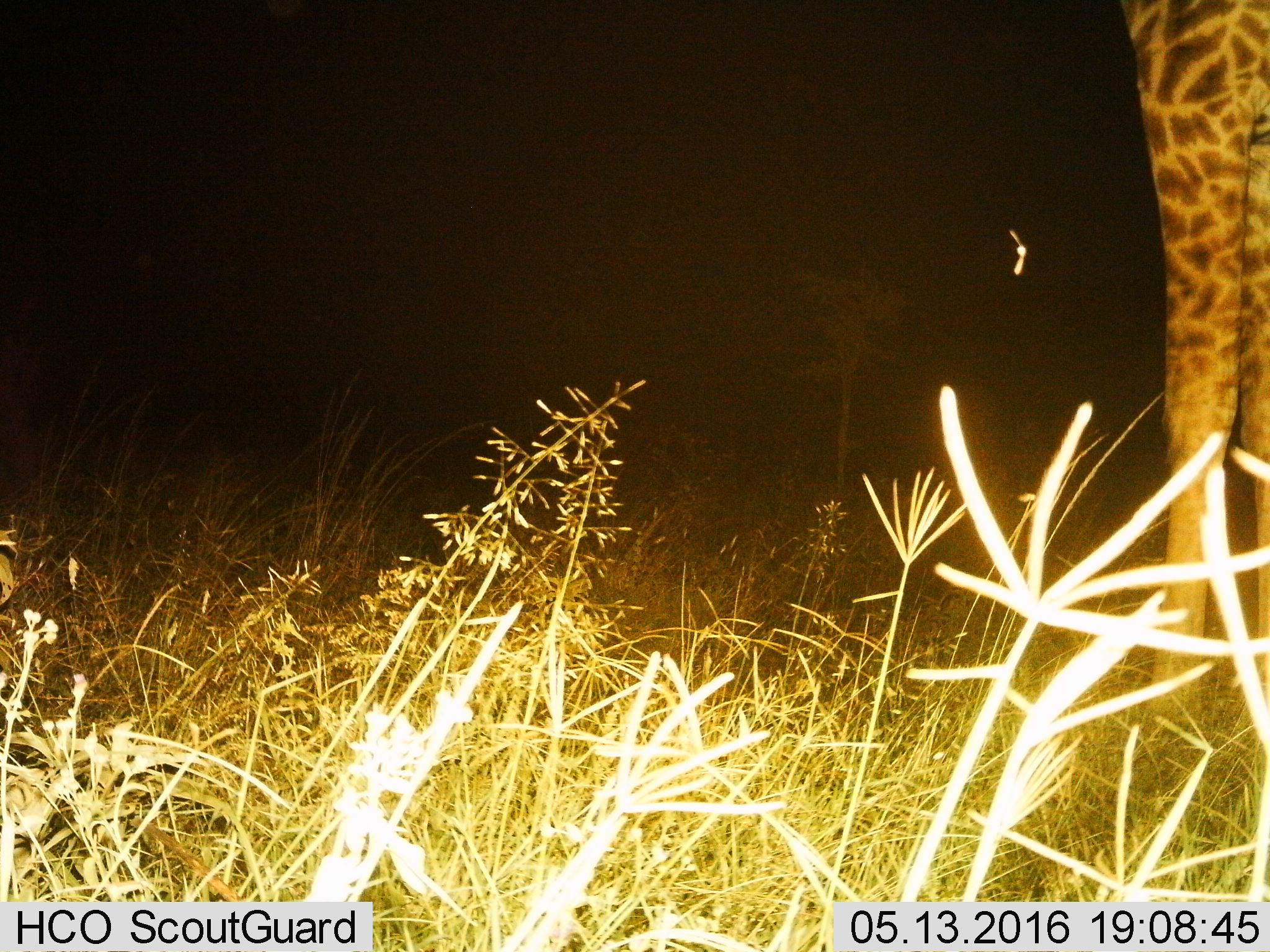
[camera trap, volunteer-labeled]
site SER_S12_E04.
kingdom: Animalia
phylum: Chordata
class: Mammalia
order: Artiodactyla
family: Giraffidae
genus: Giraffa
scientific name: Giraffa camelopardalis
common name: giraffe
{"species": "giraffe (Giraffa camelopardalis)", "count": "1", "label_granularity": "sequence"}